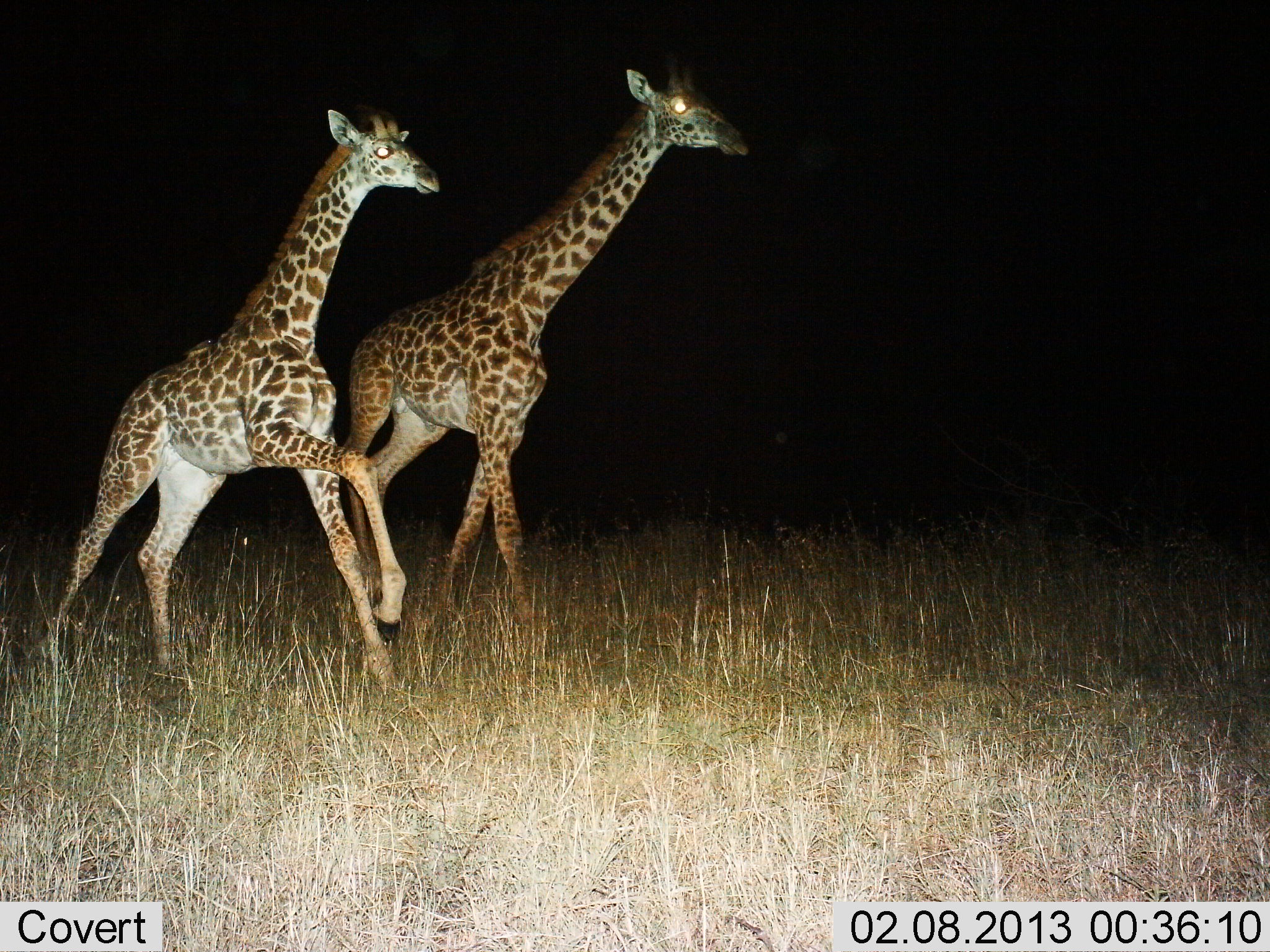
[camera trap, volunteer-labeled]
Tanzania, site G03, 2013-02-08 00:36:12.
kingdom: Animalia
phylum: Chordata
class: Mammalia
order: Artiodactyla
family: Giraffidae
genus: Giraffa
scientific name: Giraffa camelopardalis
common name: giraffe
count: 2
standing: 7%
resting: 0%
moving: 98%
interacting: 5%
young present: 14%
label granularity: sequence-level